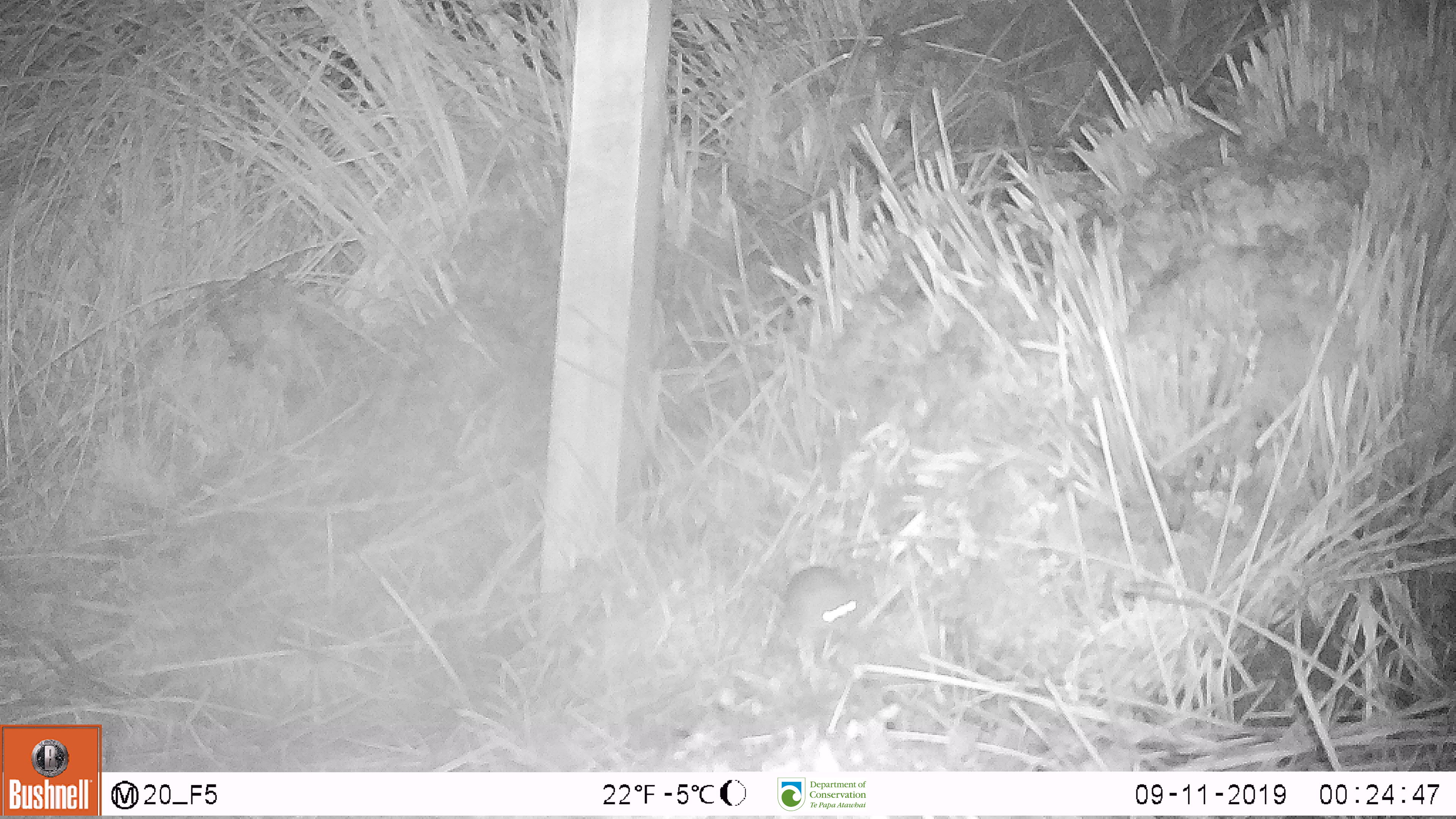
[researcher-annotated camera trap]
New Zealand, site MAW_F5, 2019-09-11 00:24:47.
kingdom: Animalia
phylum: Chordata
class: Mammalia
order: Rodentia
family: Muridae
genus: Mus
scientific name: Mus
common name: mouse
Mouse (Mus).